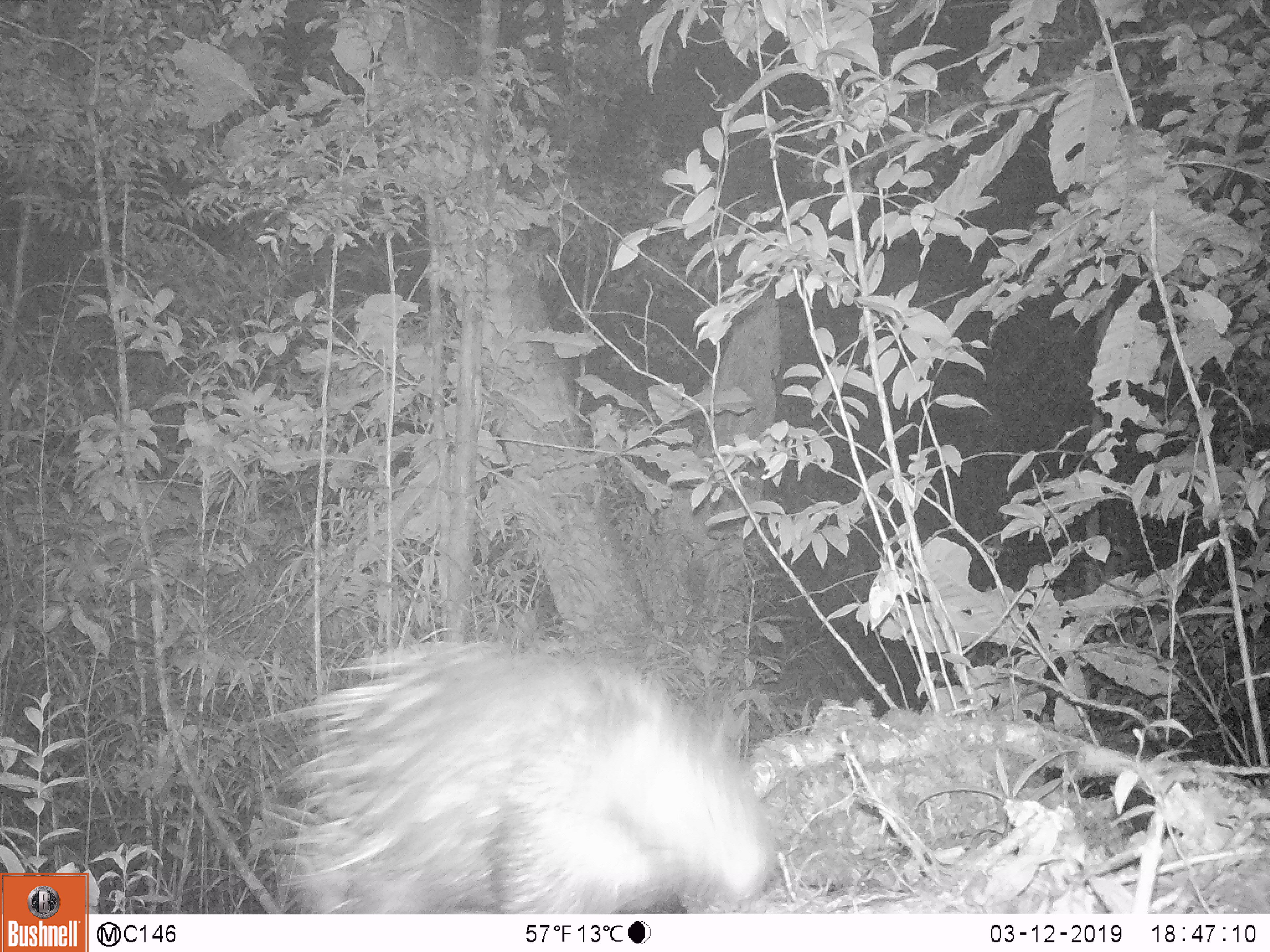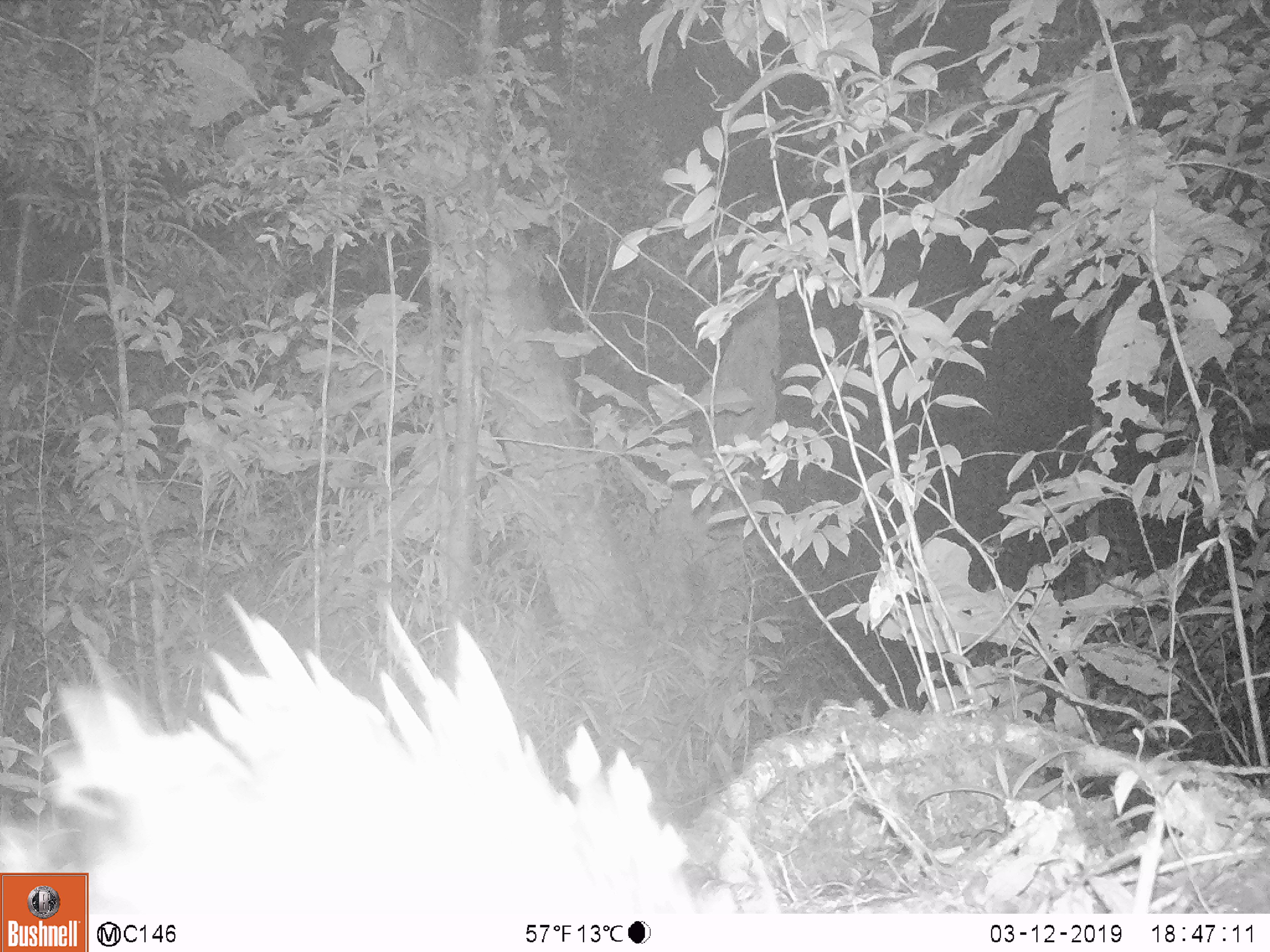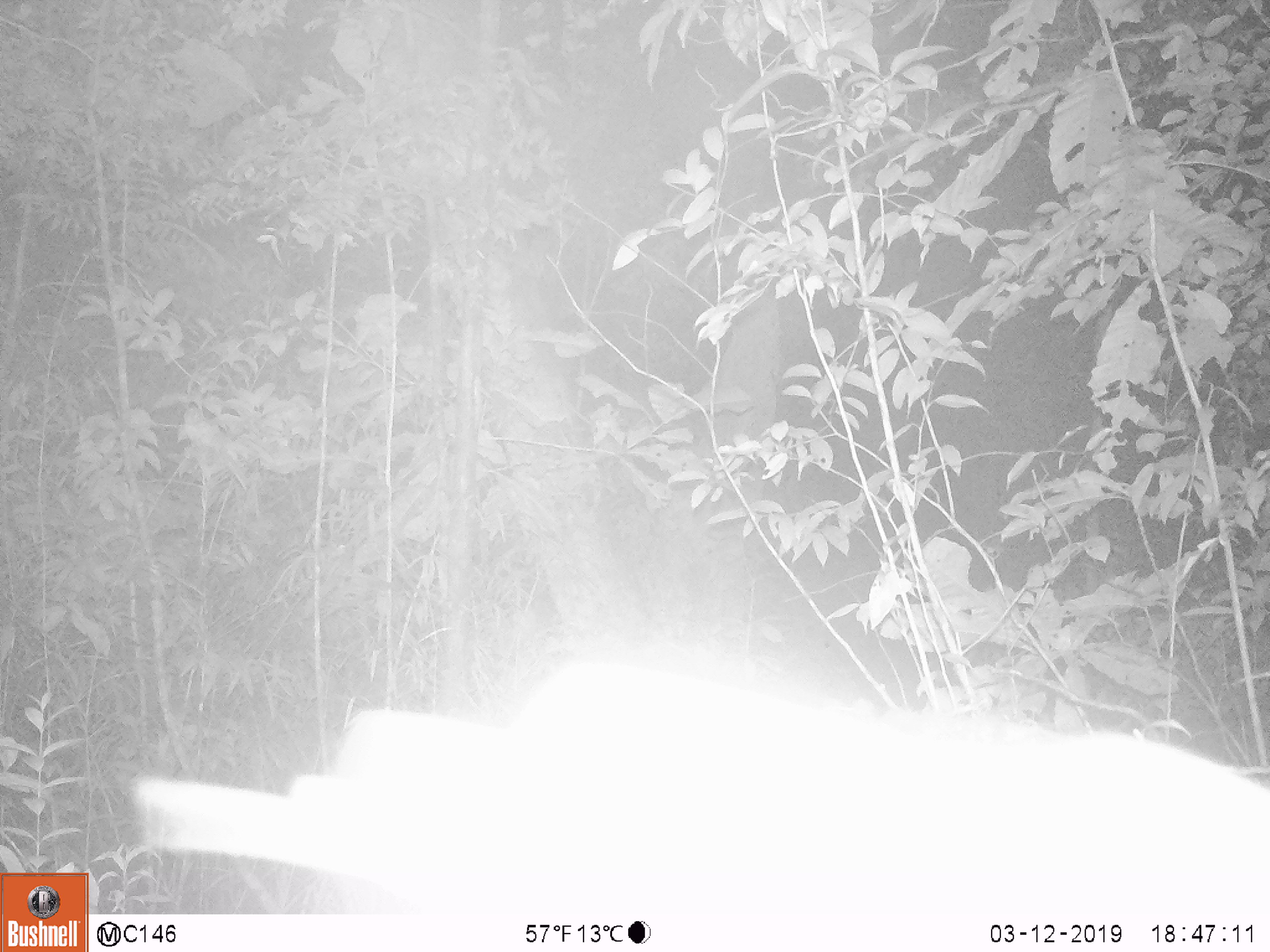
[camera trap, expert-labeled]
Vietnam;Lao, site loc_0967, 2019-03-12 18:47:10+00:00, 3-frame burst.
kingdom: Animalia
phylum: Chordata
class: Mammalia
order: Rodentia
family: Hystricidae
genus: Hystrix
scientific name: Hystrix brachyura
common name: malayan porcupine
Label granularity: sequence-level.